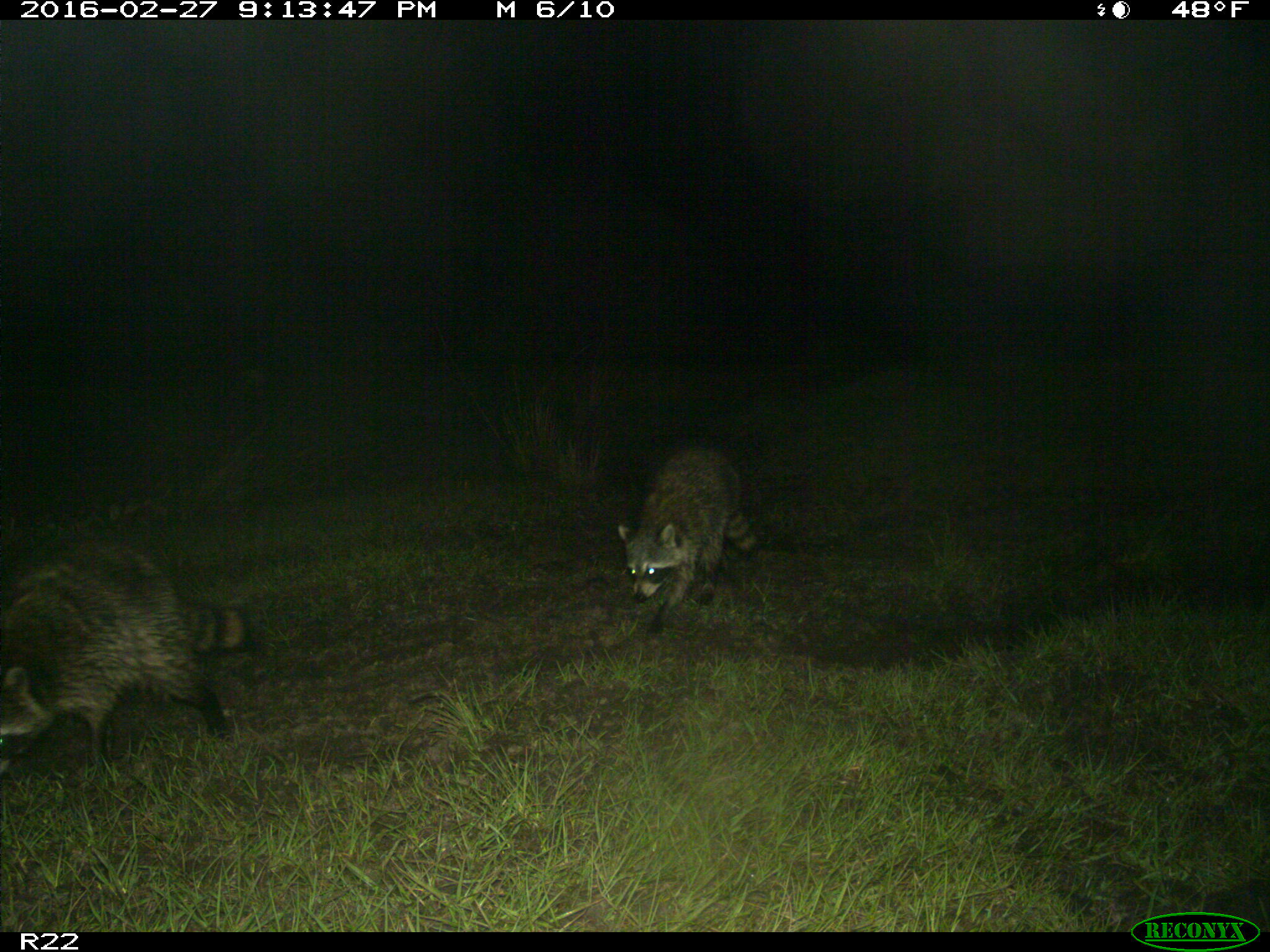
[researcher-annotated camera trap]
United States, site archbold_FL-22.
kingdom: Animalia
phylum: Chordata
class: Mammalia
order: Carnivora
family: Procyonidae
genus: Procyon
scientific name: Procyon lotor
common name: common raccoon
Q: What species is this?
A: Procyon lotor (common raccoon).